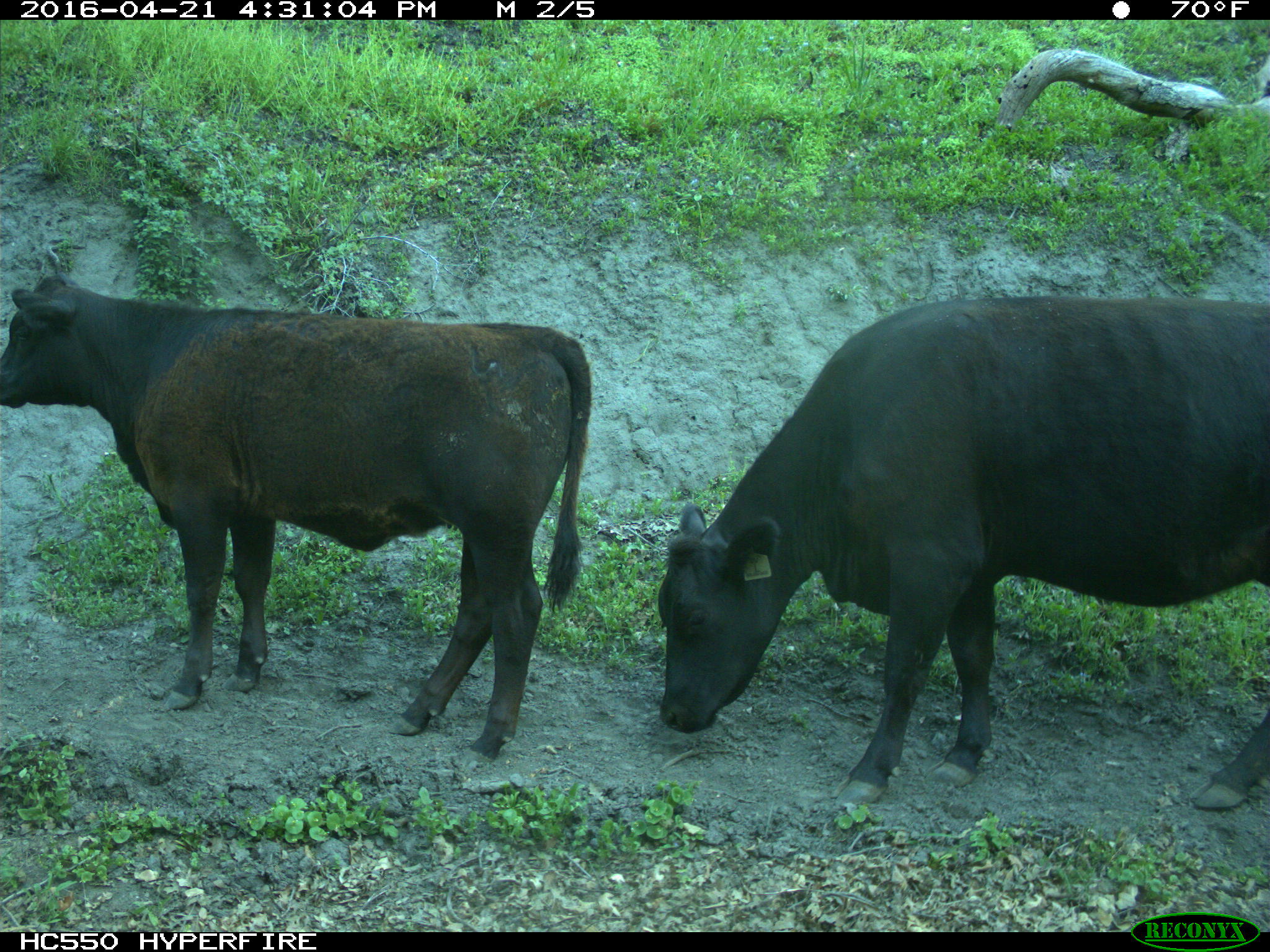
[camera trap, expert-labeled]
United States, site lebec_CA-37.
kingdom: Animalia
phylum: Chordata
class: Mammalia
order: Artiodactyla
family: Bovidae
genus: Bos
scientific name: Bos taurus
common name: domestic cow